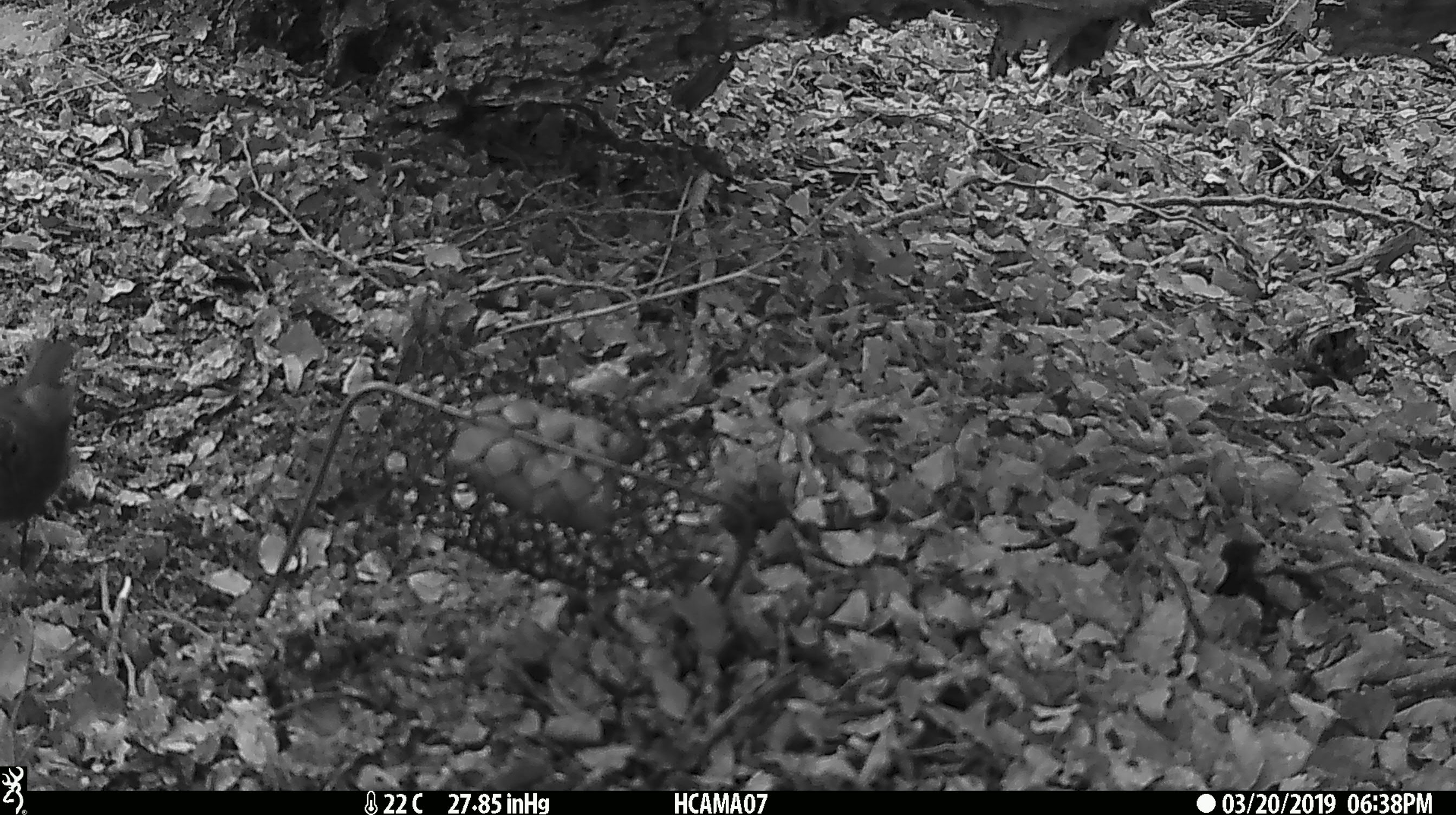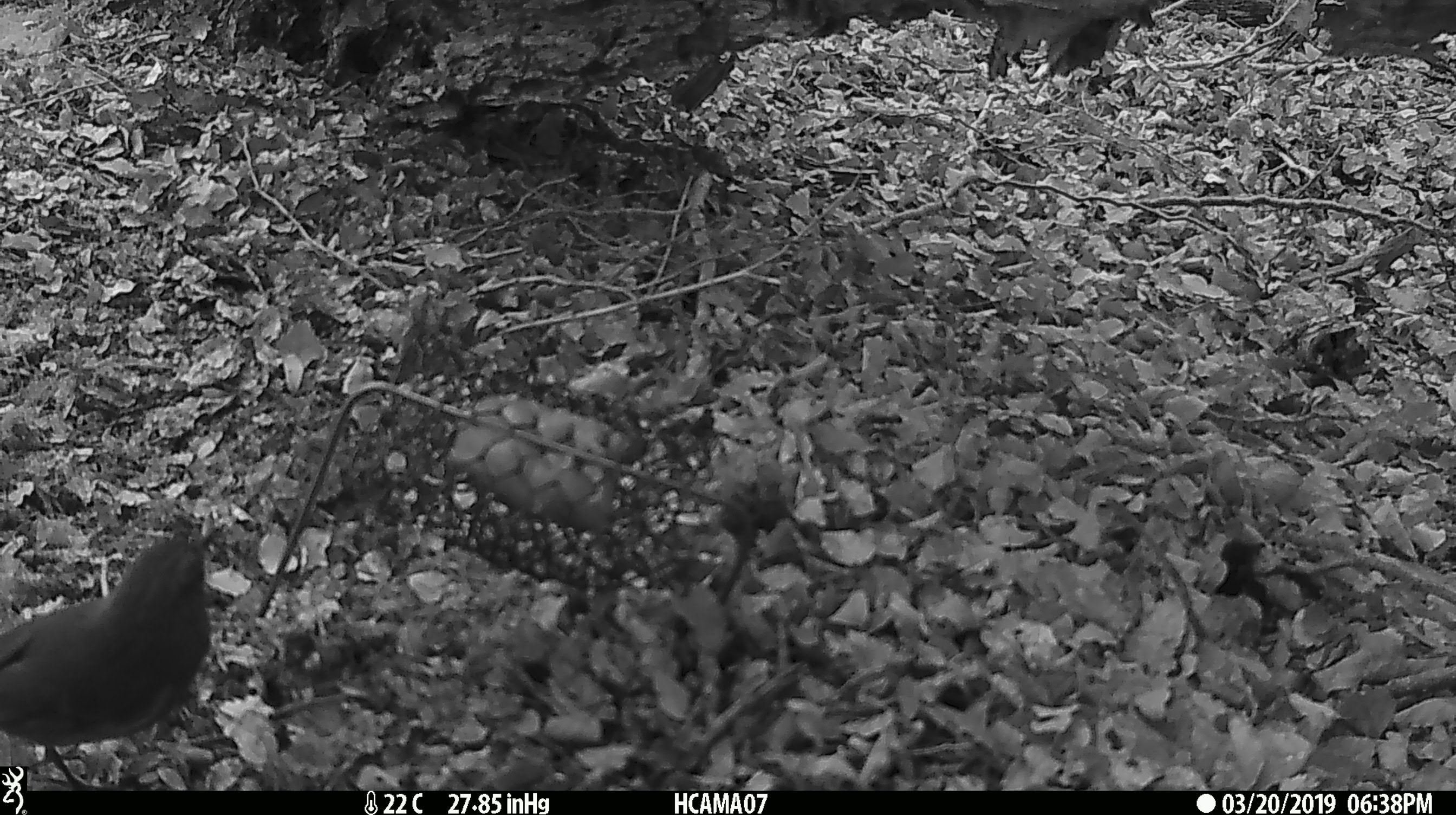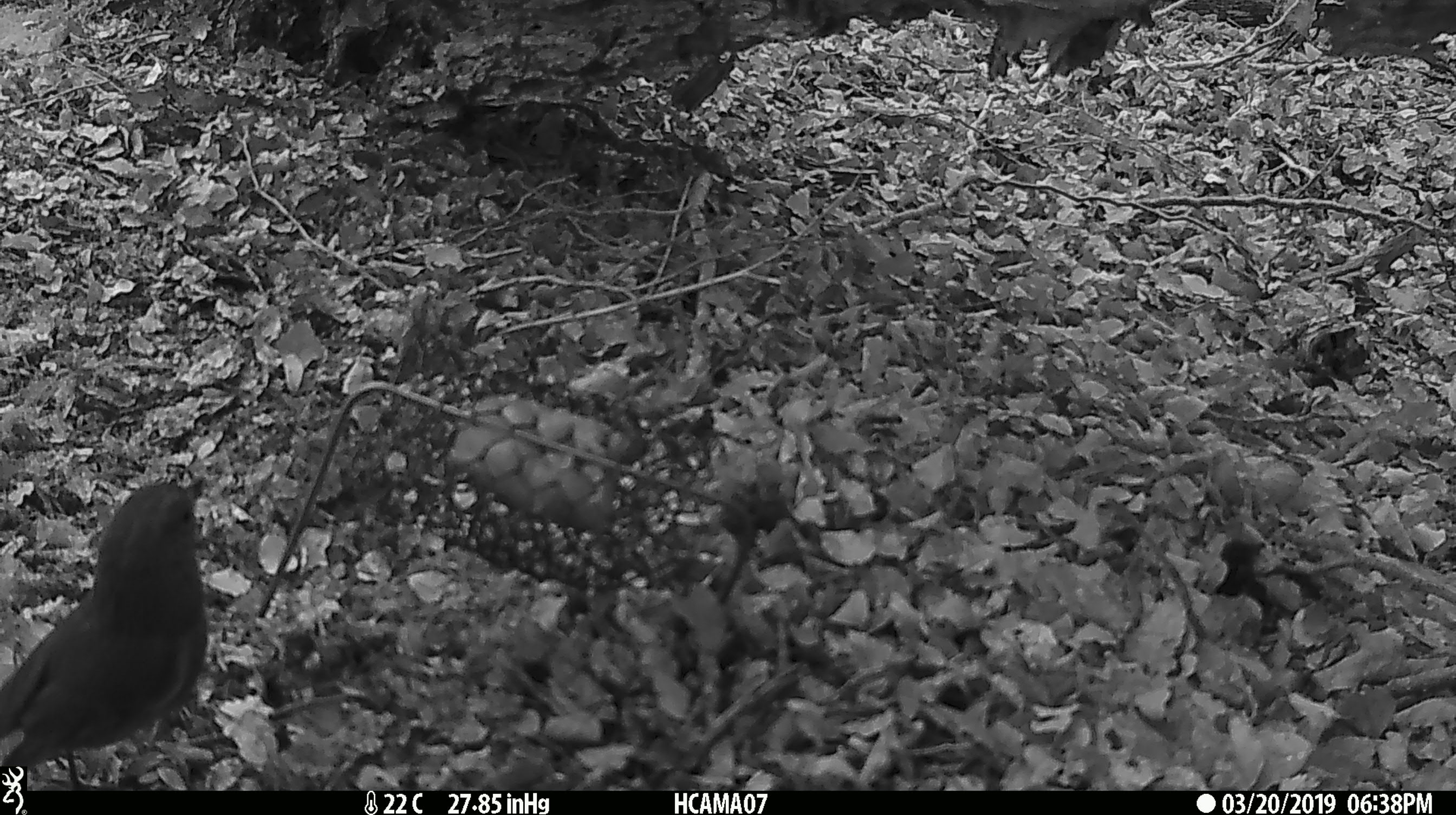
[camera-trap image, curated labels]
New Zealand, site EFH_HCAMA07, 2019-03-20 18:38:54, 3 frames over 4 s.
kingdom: Animalia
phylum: Chordata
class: Aves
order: Passeriformes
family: Petroicidae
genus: Petroica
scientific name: Petroica australis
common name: new zealand robin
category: robin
Robin (new zealand robin) (Petroica australis).